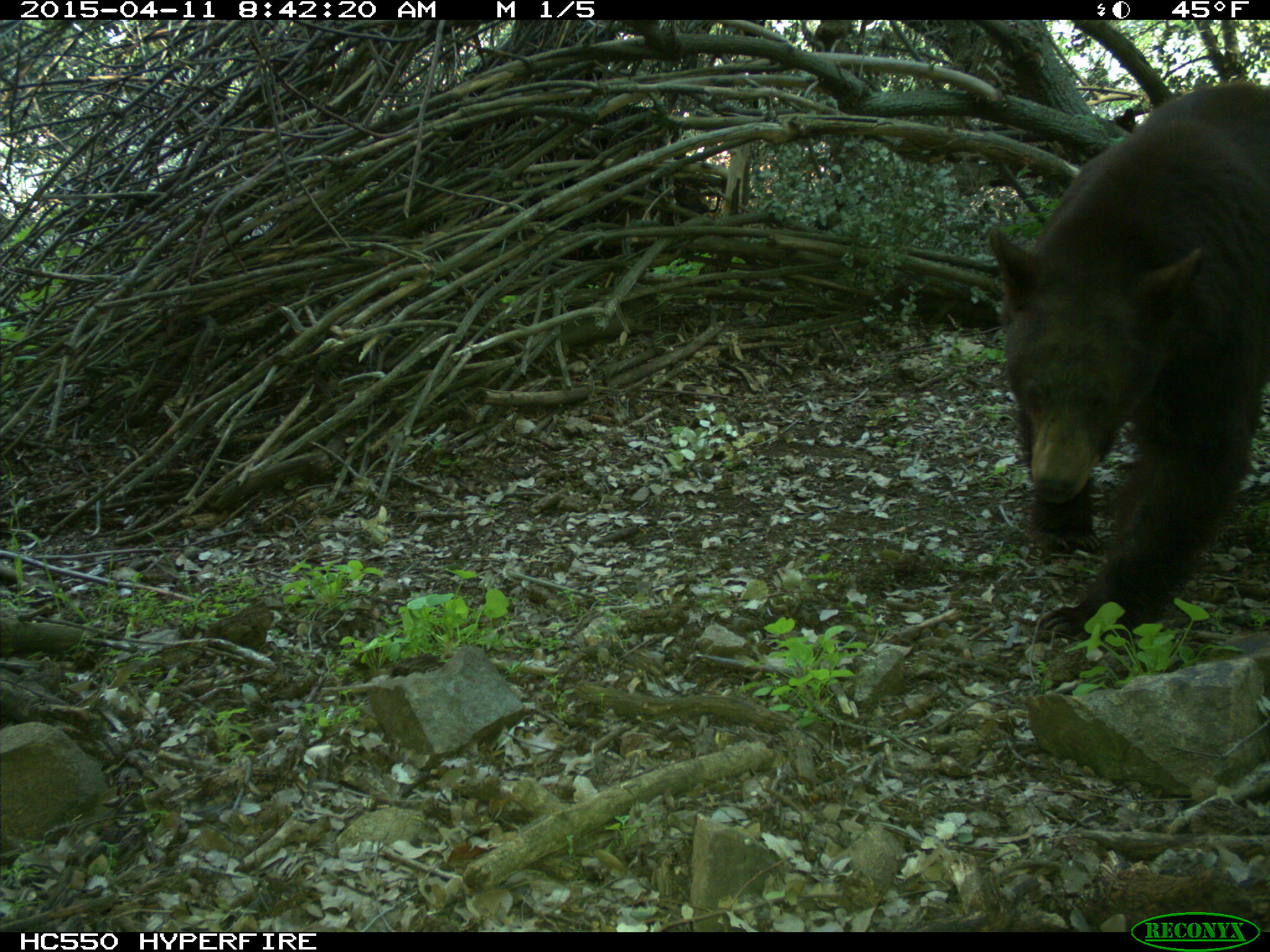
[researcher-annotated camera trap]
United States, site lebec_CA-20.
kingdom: Animalia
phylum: Chordata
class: Mammalia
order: Carnivora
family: Ursidae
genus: Ursus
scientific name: Ursus americanus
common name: american black bear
Ursus americanus (american black bear).